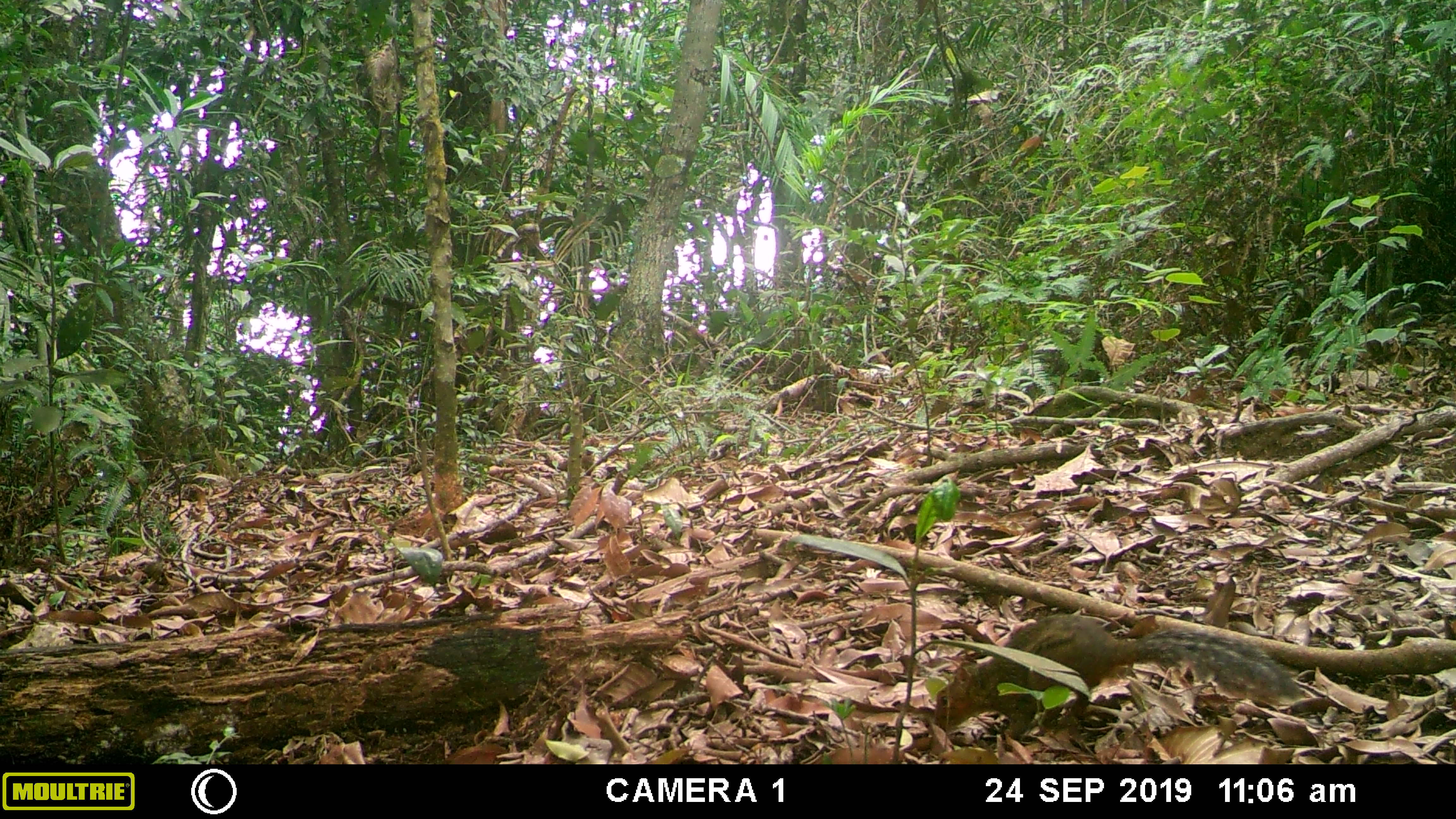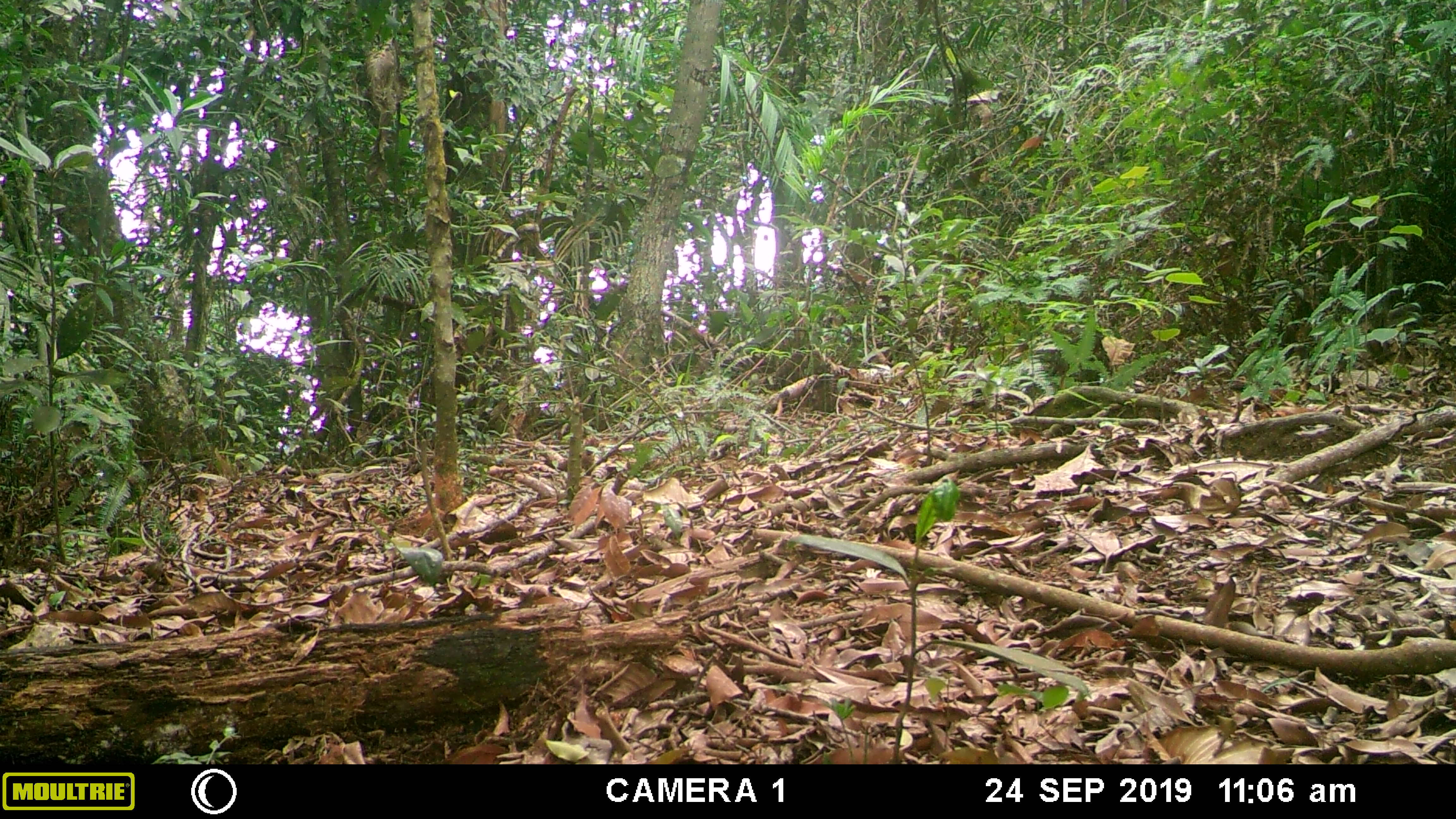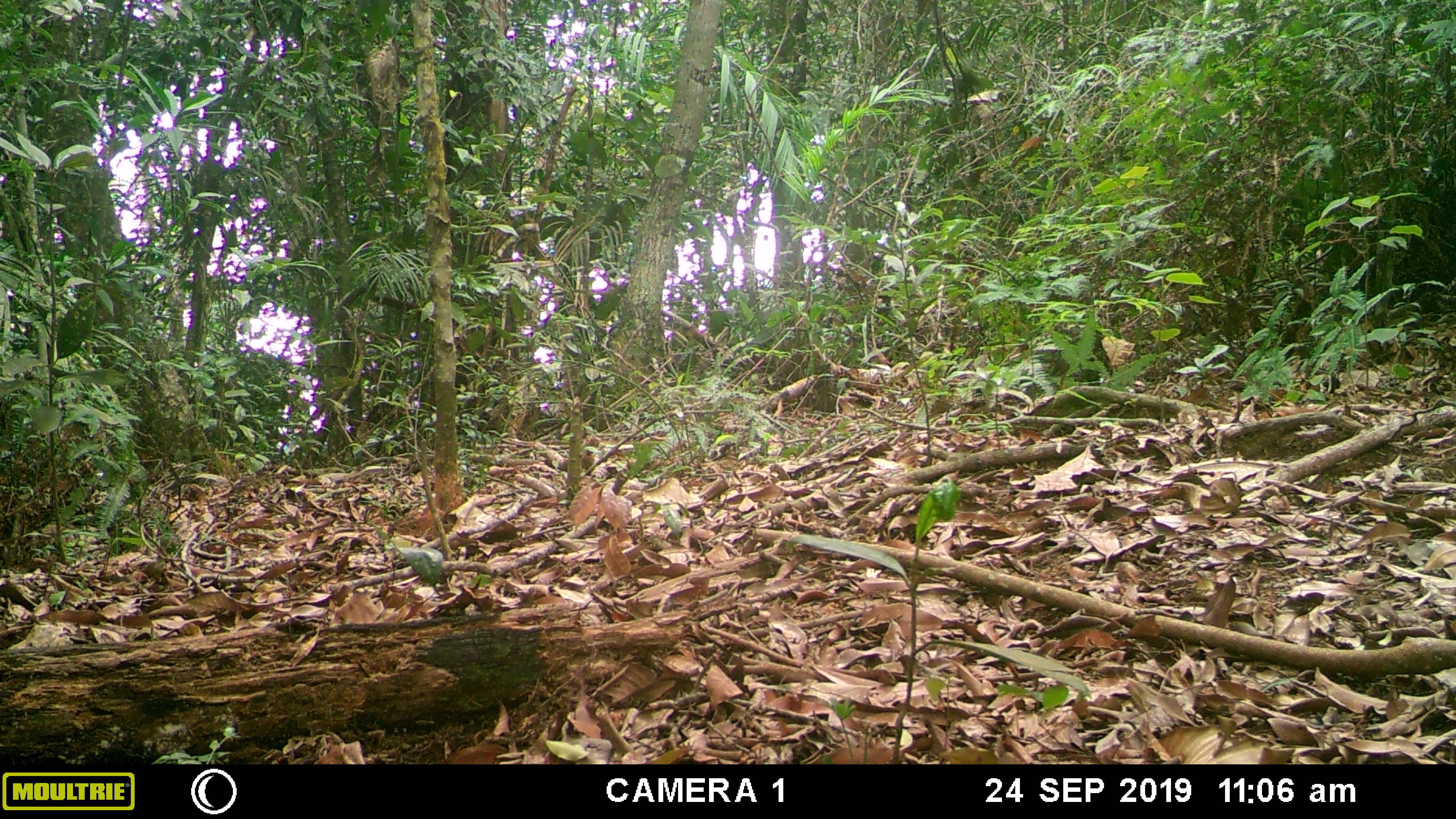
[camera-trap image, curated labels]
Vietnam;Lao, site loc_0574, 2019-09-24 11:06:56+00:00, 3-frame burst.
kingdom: Animalia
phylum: Chordata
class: Mammalia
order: Rodentia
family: Sciuridae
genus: Dremomys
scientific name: Dremomys rufigenis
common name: red-cheeked squirrel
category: red cheeked squirrel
Red cheeked squirrel (red-cheeked squirrel) (Dremomys rufigenis). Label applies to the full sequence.